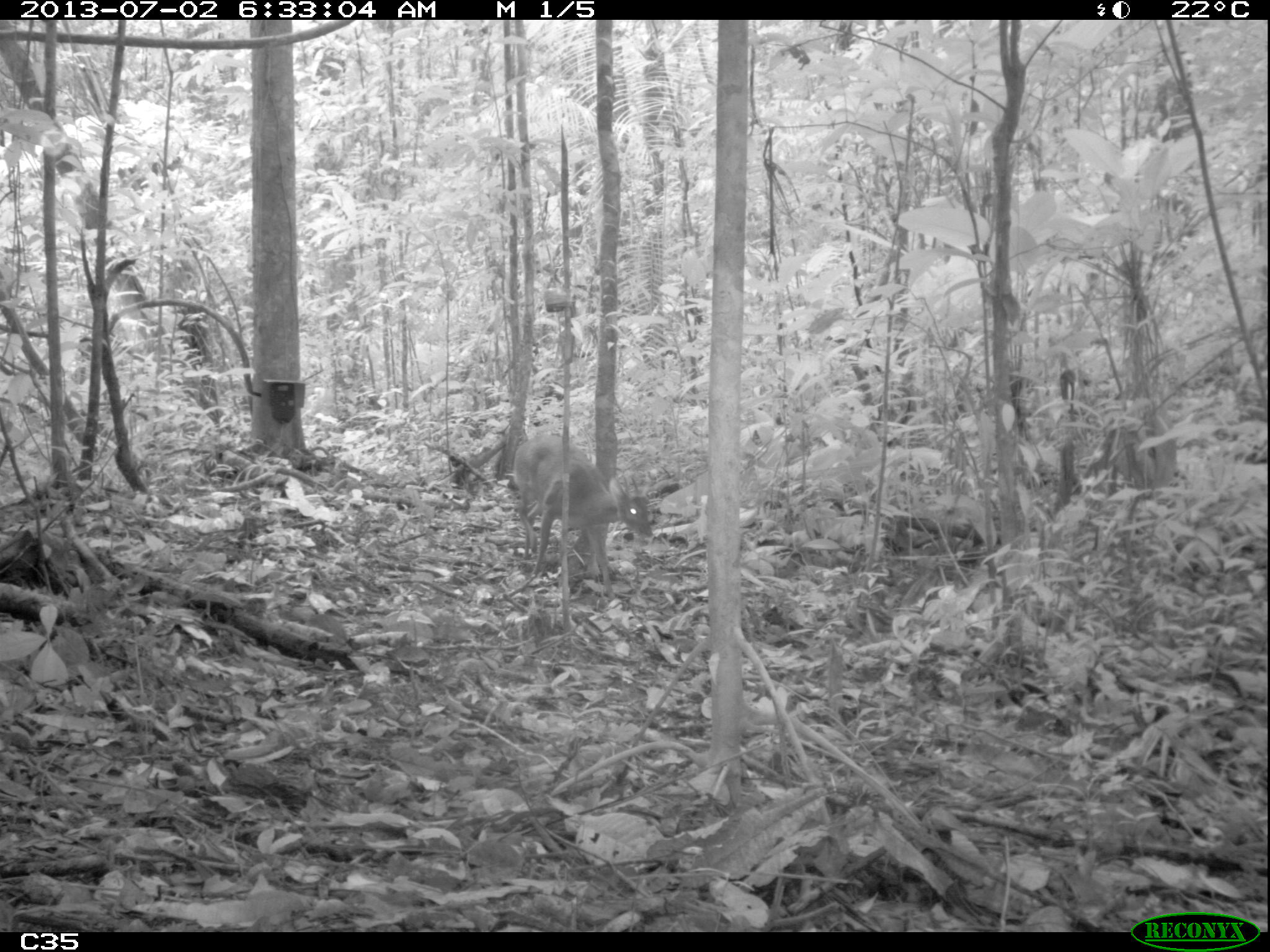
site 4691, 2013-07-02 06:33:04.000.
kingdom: Animalia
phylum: Chordata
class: Mammalia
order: Artiodactyla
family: Cervidae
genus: Mazama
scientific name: Mazama gouazoubira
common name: gray brocket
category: mazama gouazaoubira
Mazama gouazaoubira (gray brocket) (Mazama gouazoubira), count 1, age adult, sex male.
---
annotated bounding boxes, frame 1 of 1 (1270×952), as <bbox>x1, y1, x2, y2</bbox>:
mazama gouazaoubira: <bbox>511, 434, 655, 599</bbox>